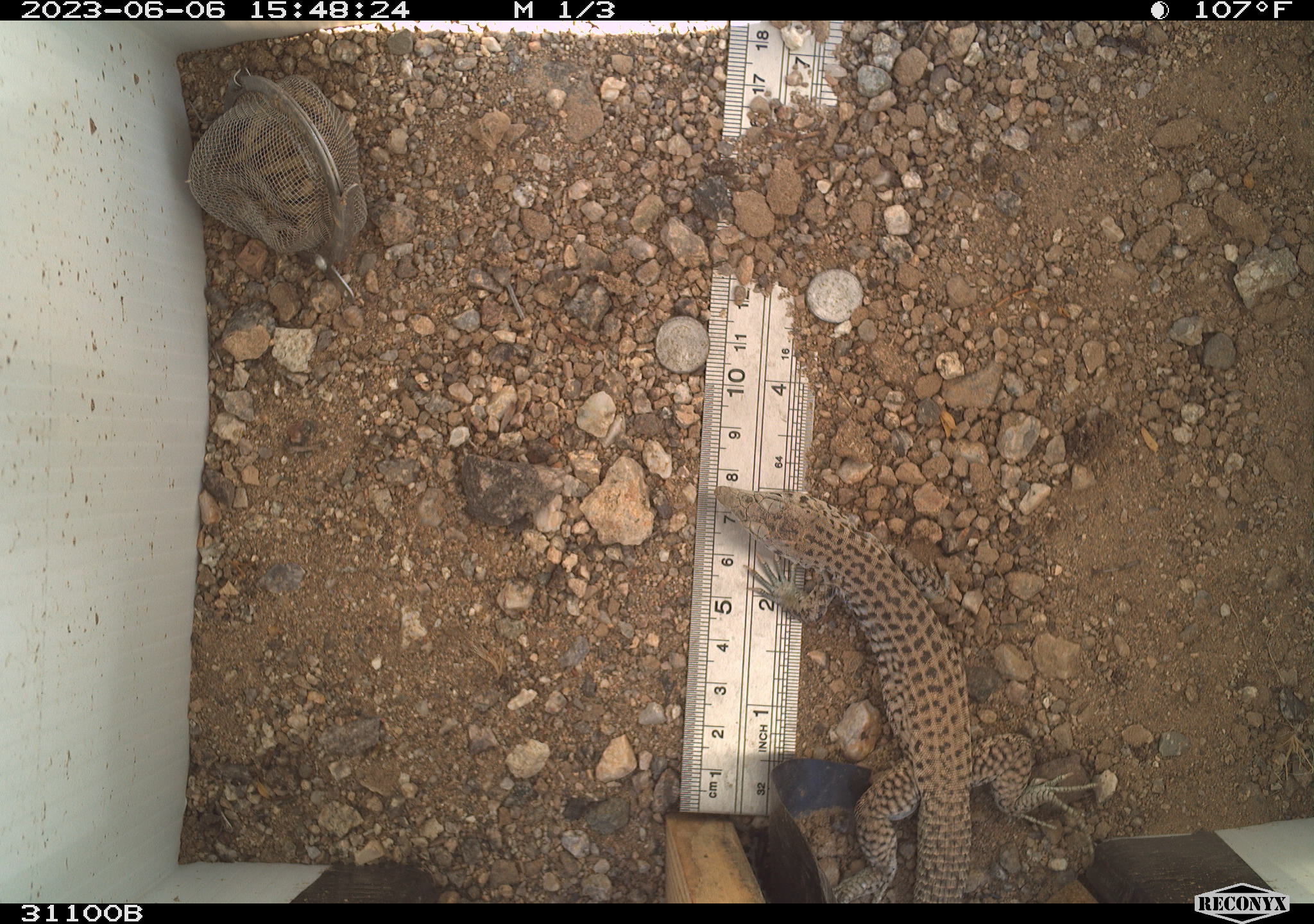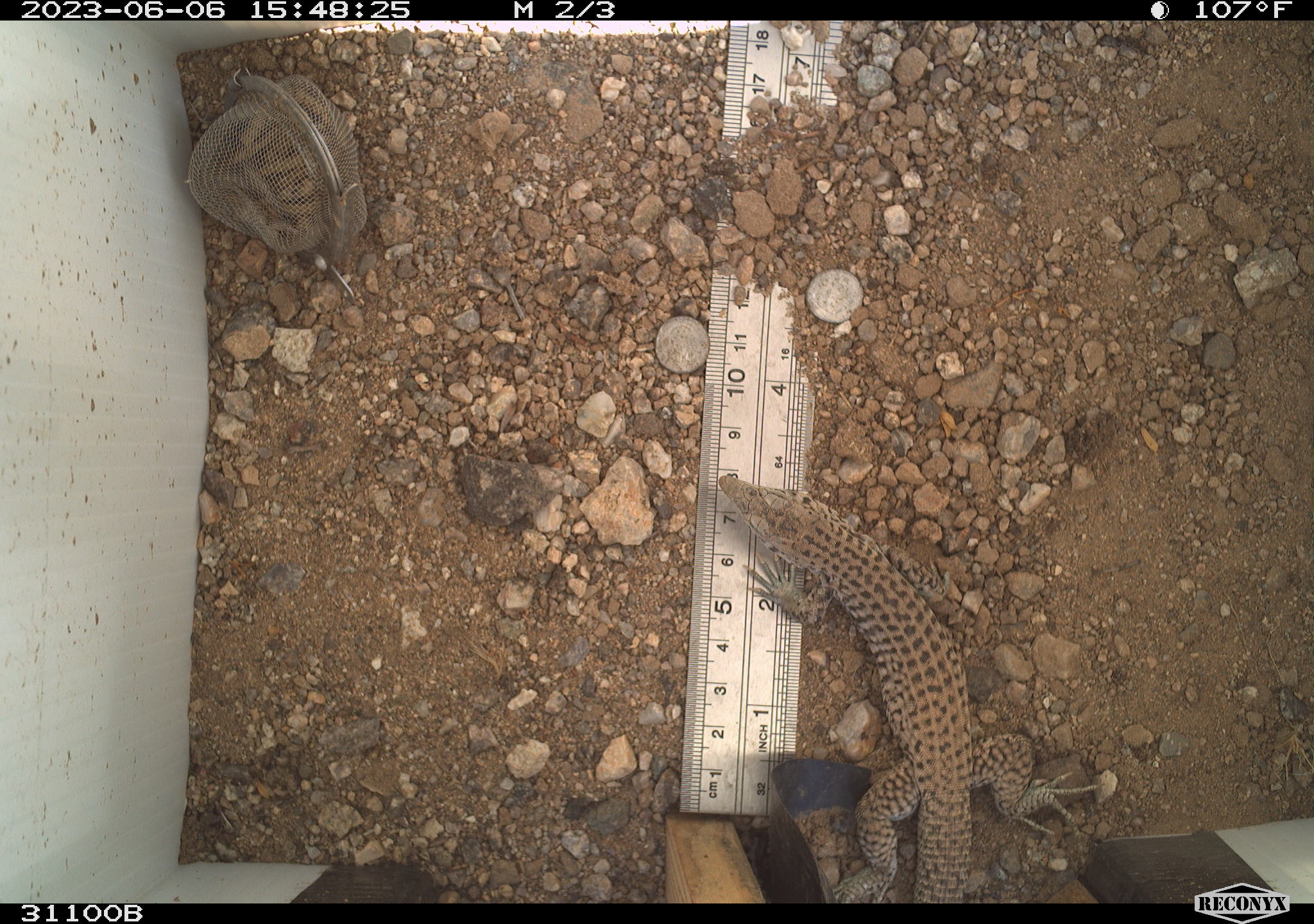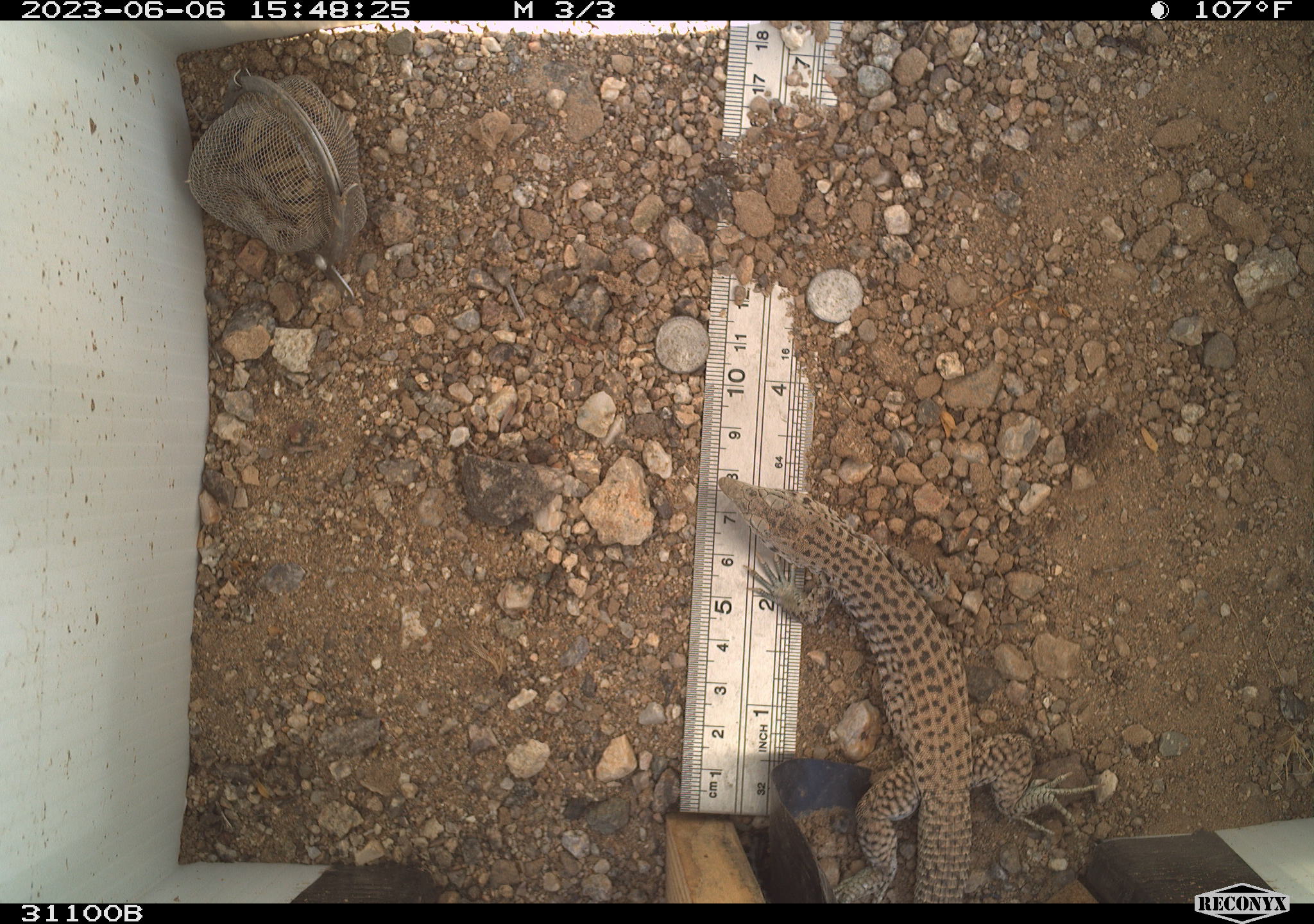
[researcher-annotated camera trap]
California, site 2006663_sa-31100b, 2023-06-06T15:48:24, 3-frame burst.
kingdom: Animalia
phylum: Chordata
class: Reptilia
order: Squamata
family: Teiidae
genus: Aspidoscelis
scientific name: Aspidoscelis tigris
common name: western whiptail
Western whiptail (Aspidoscelis tigris).